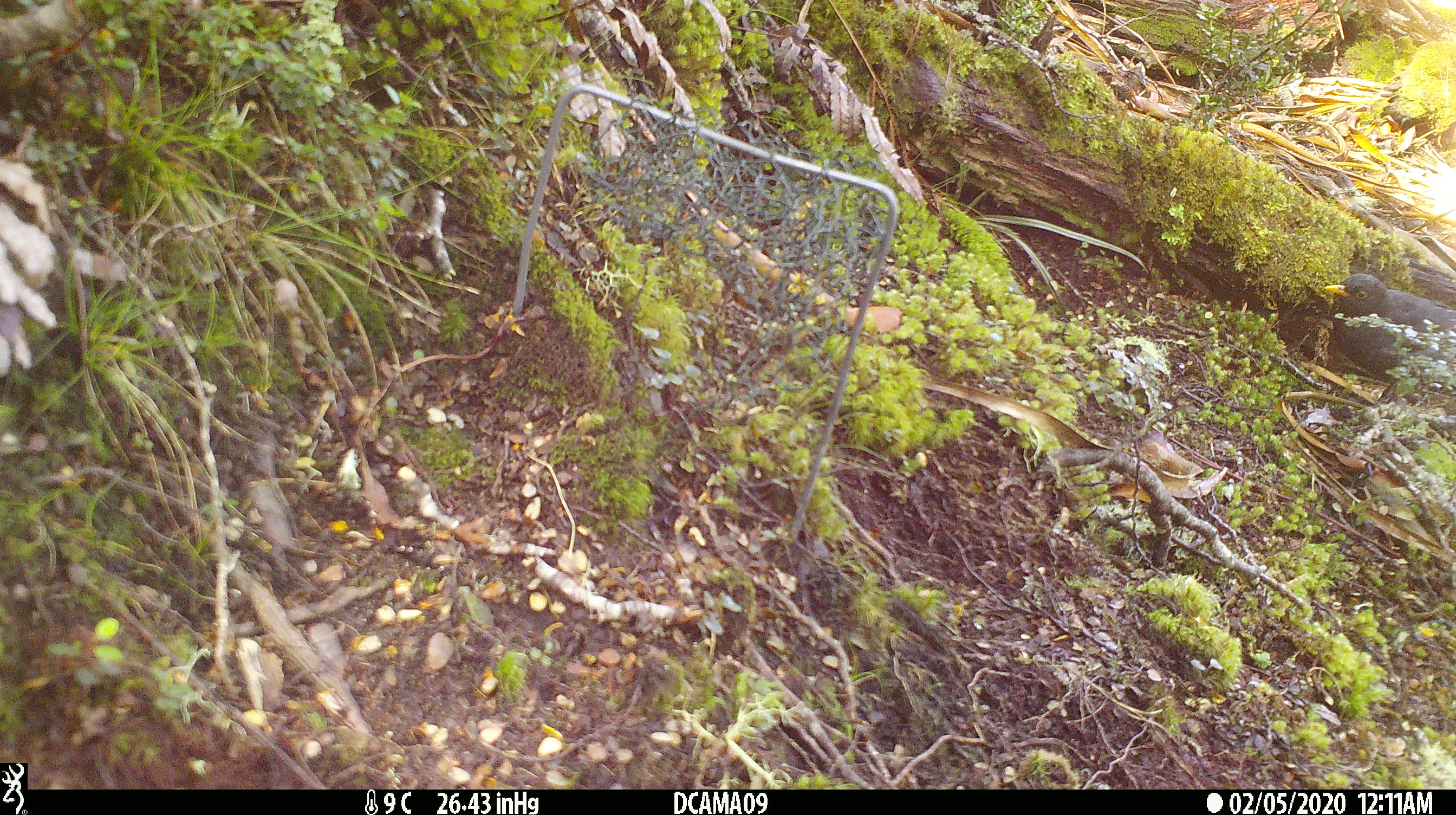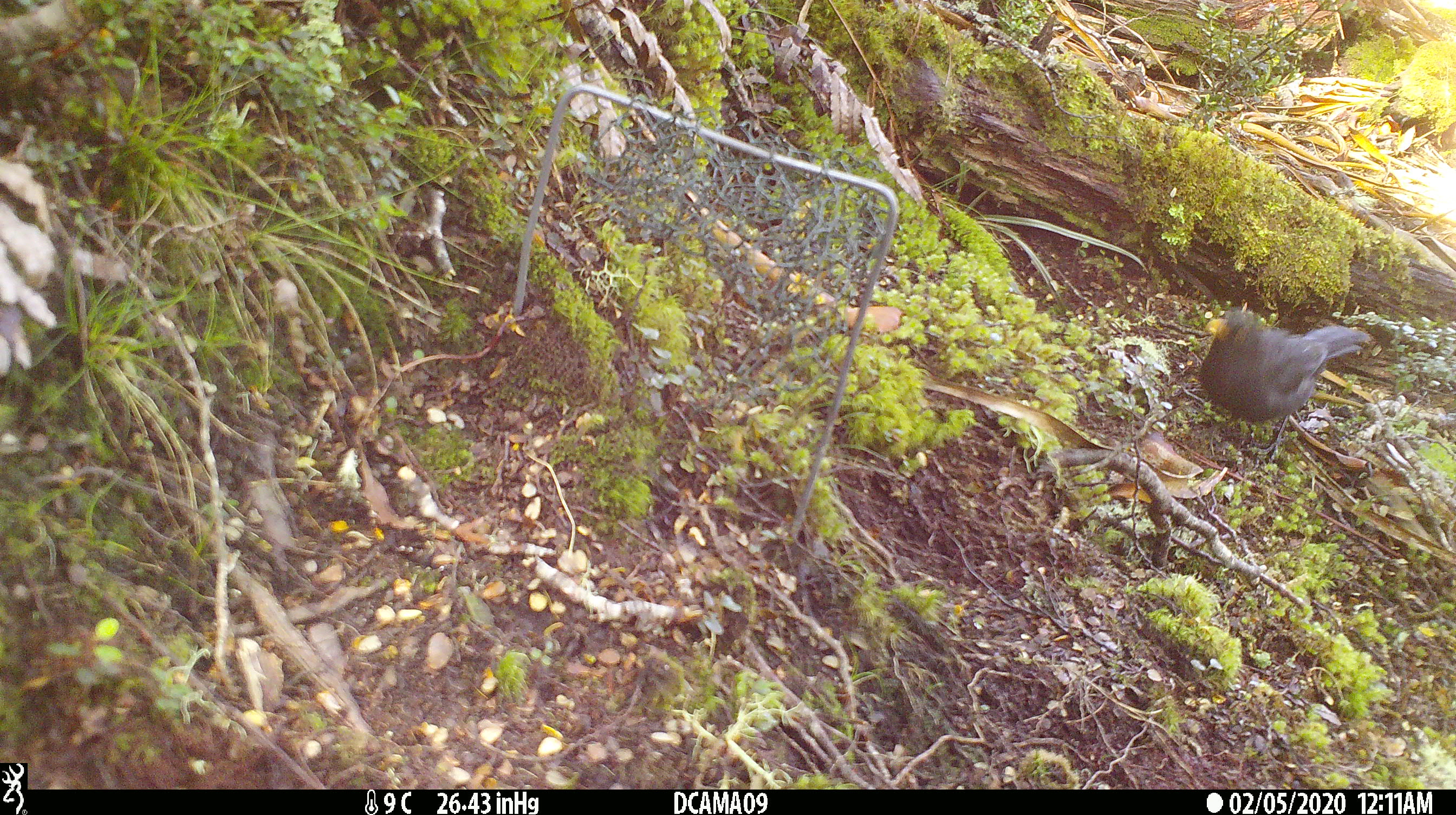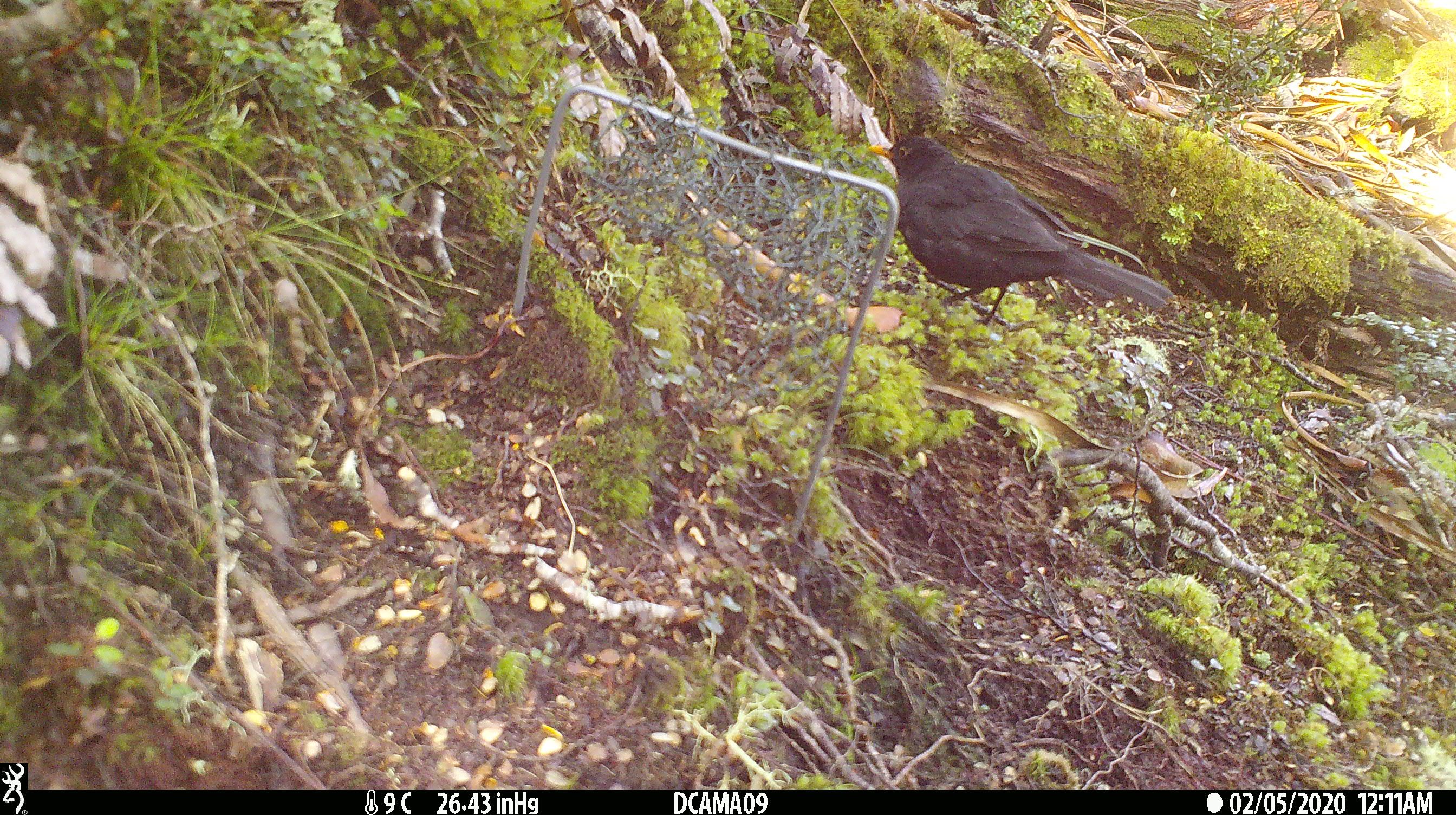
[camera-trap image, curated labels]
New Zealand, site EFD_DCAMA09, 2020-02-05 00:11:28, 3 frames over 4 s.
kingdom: Animalia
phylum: Chordata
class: Aves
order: Passeriformes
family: Turdidae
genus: Turdus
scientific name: Turdus merula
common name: eurasian blackbird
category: blackbird